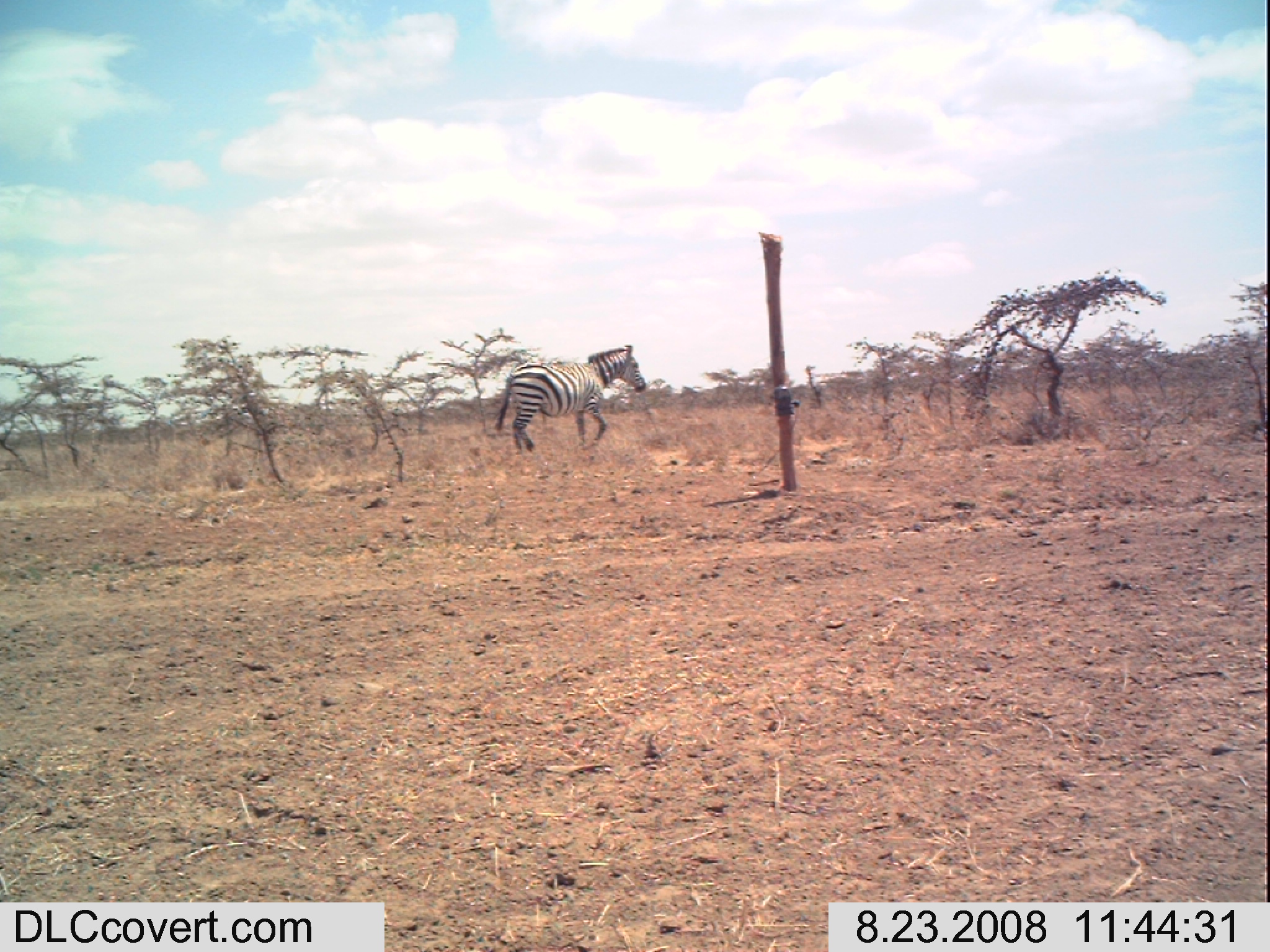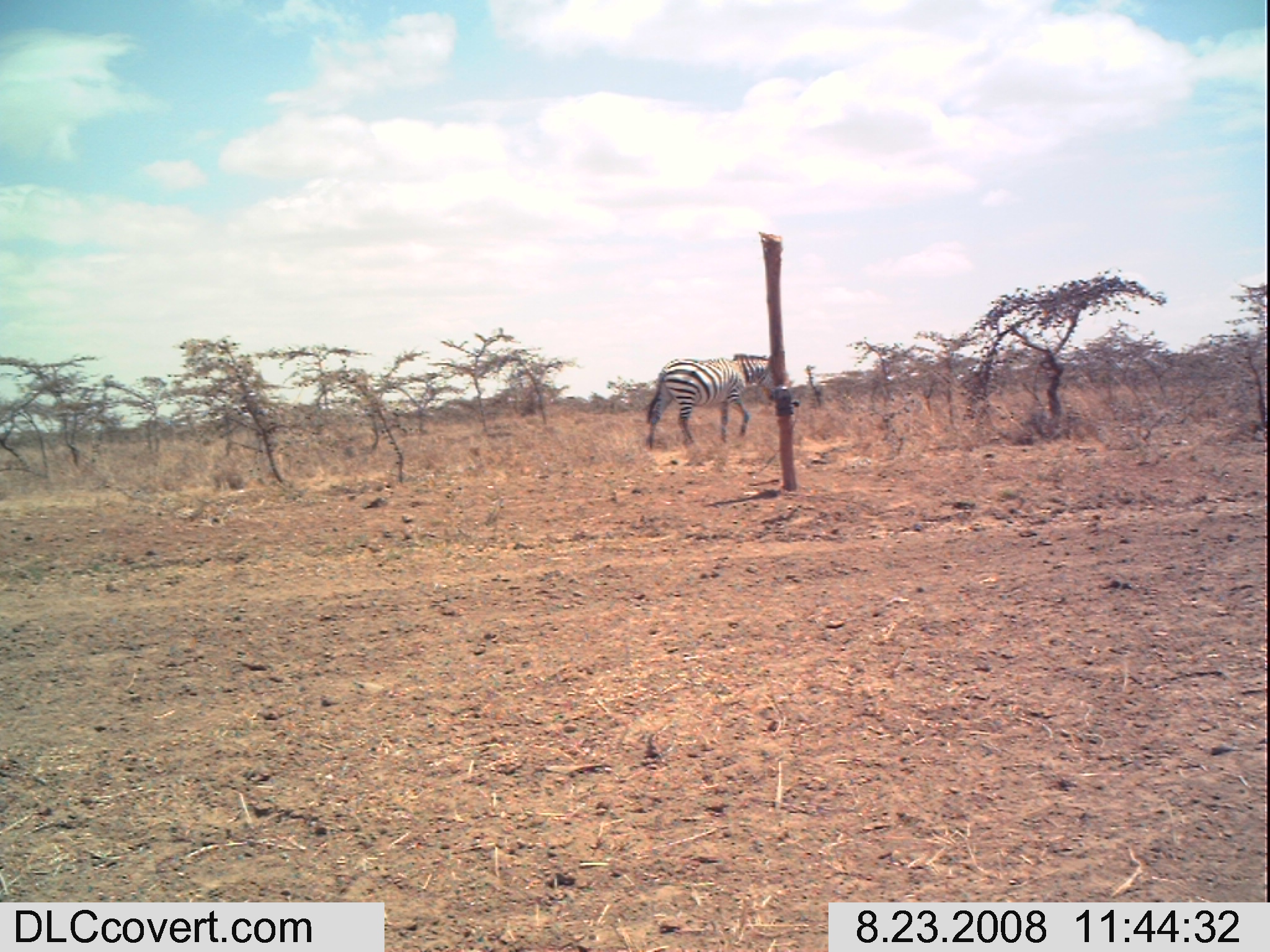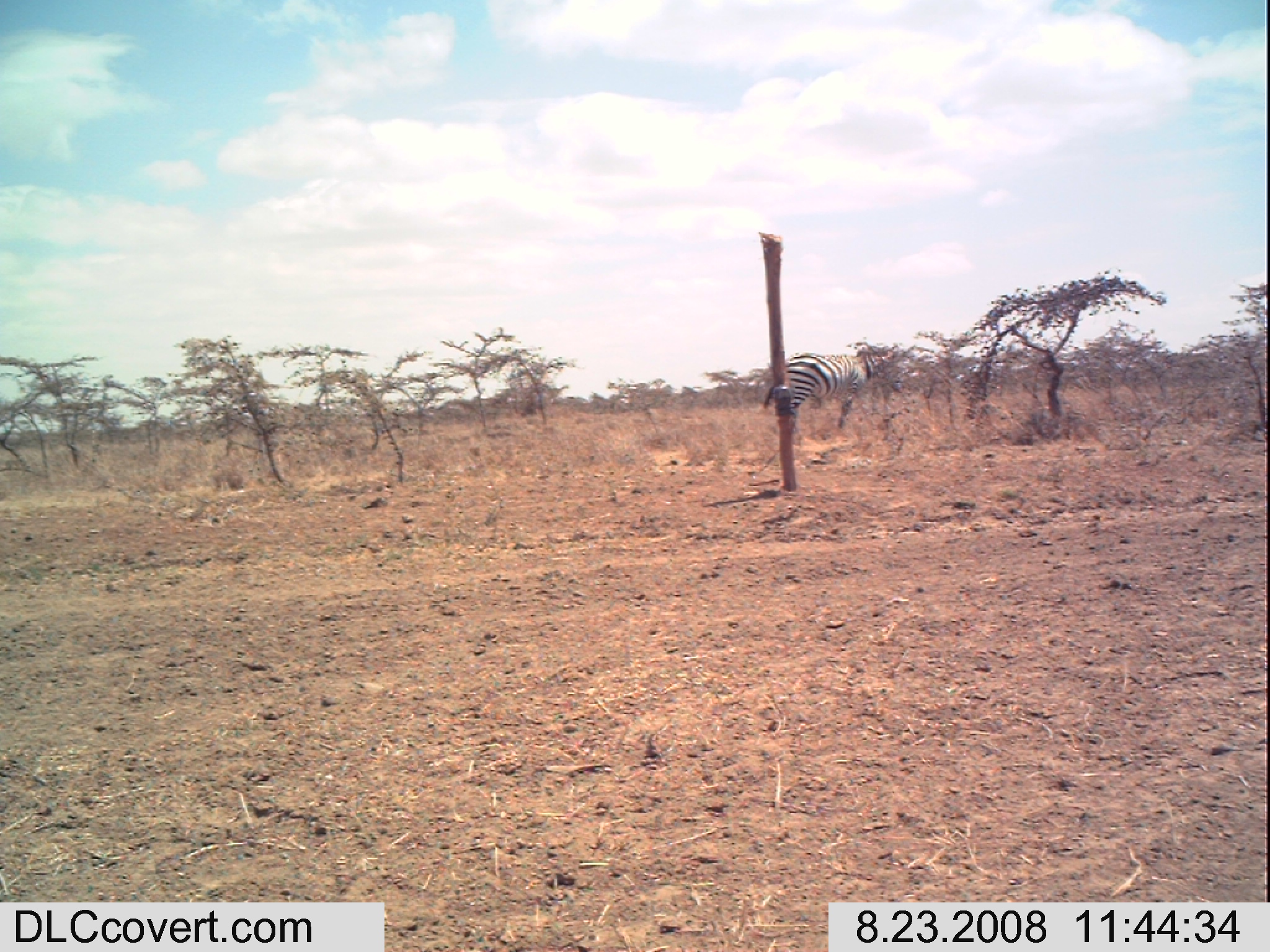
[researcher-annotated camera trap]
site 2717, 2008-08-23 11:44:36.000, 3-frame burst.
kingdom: Animalia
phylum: Chordata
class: Mammalia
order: Perissodactyla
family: Equidae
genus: Equus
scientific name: Equus quagga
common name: plains zebra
Equus quagga (plains zebra), count 1.